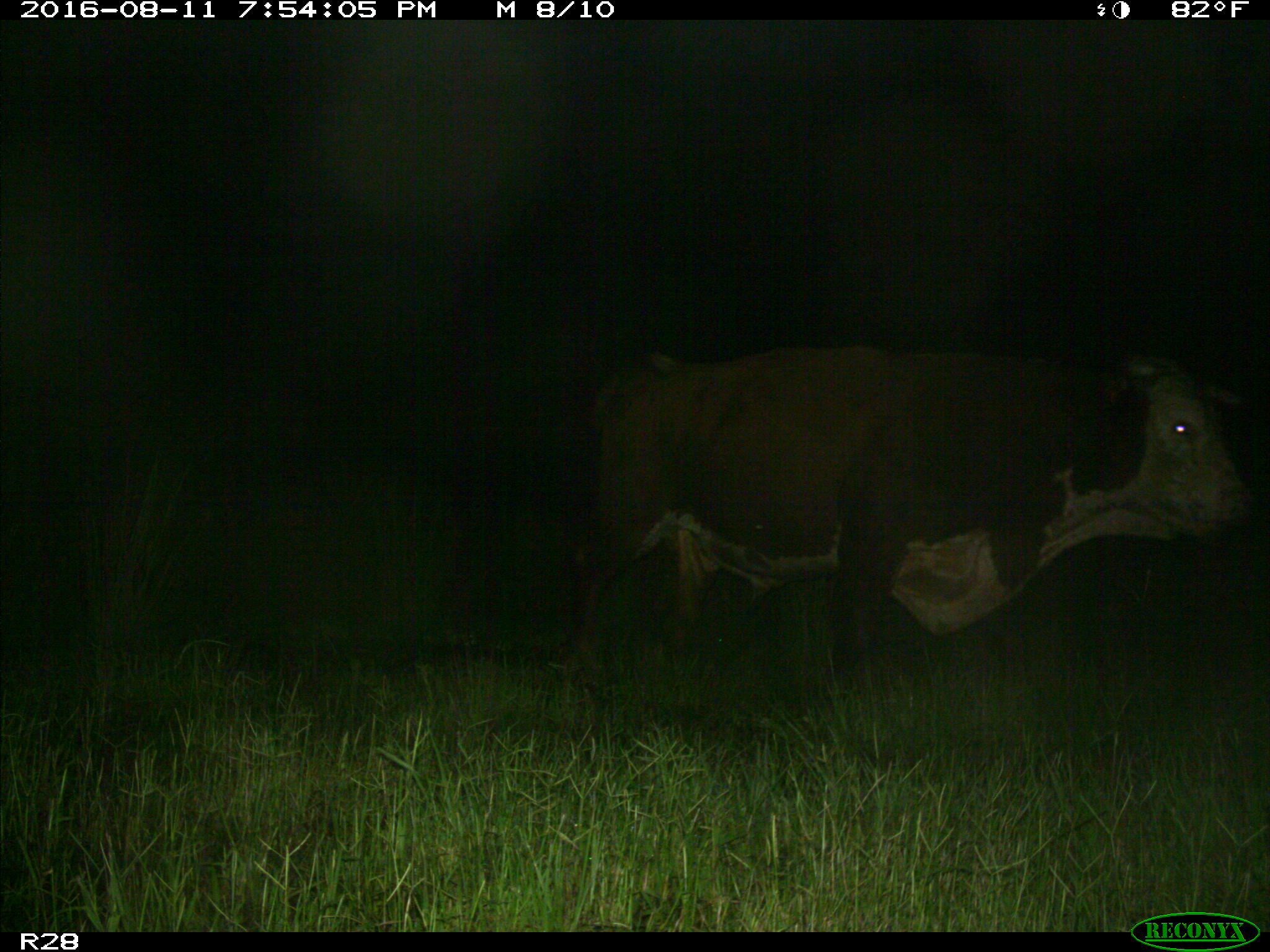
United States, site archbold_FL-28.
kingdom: Animalia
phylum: Chordata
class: Mammalia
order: Artiodactyla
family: Bovidae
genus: Bos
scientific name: Bos taurus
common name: domestic cow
Bos taurus (domestic cow).